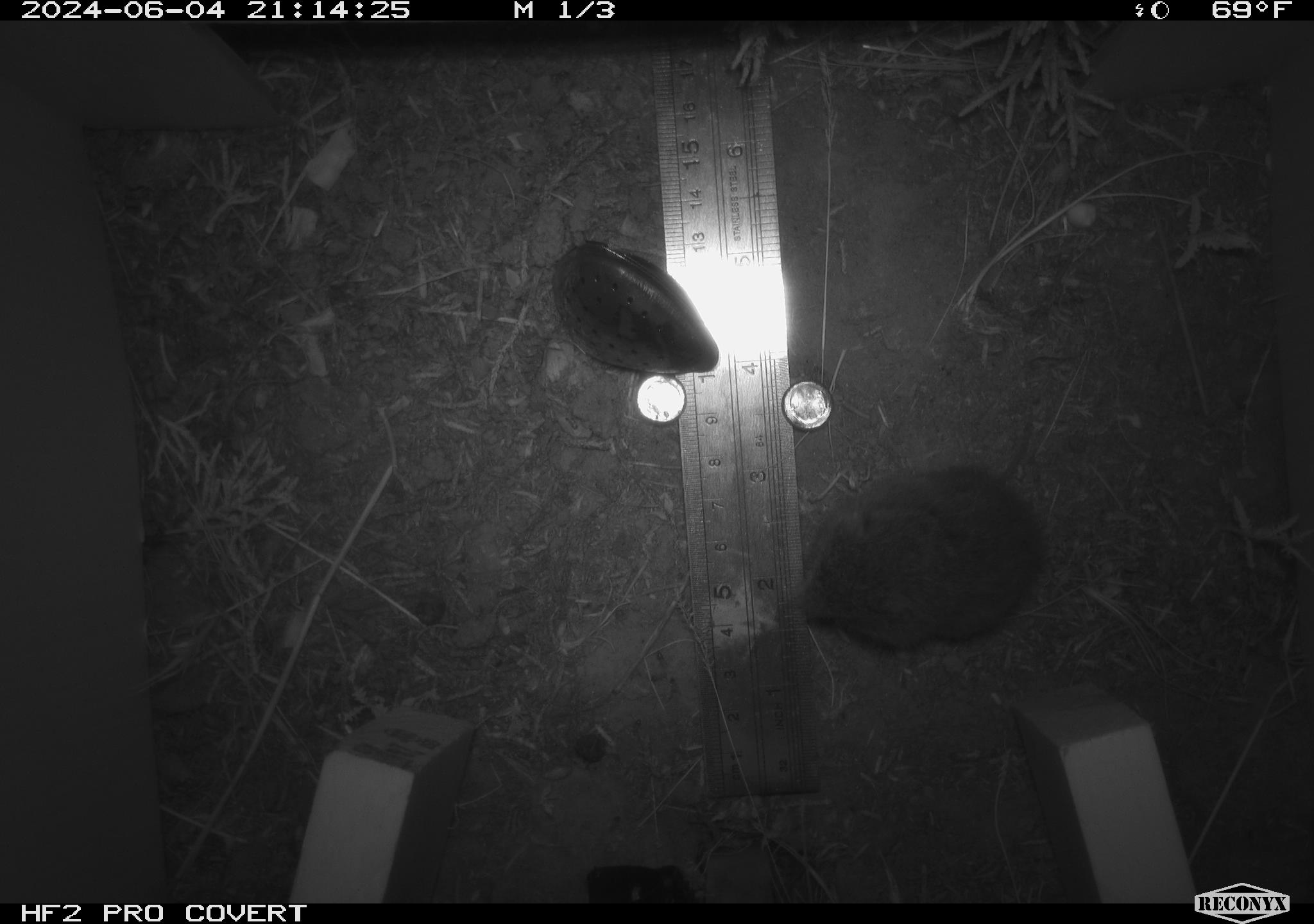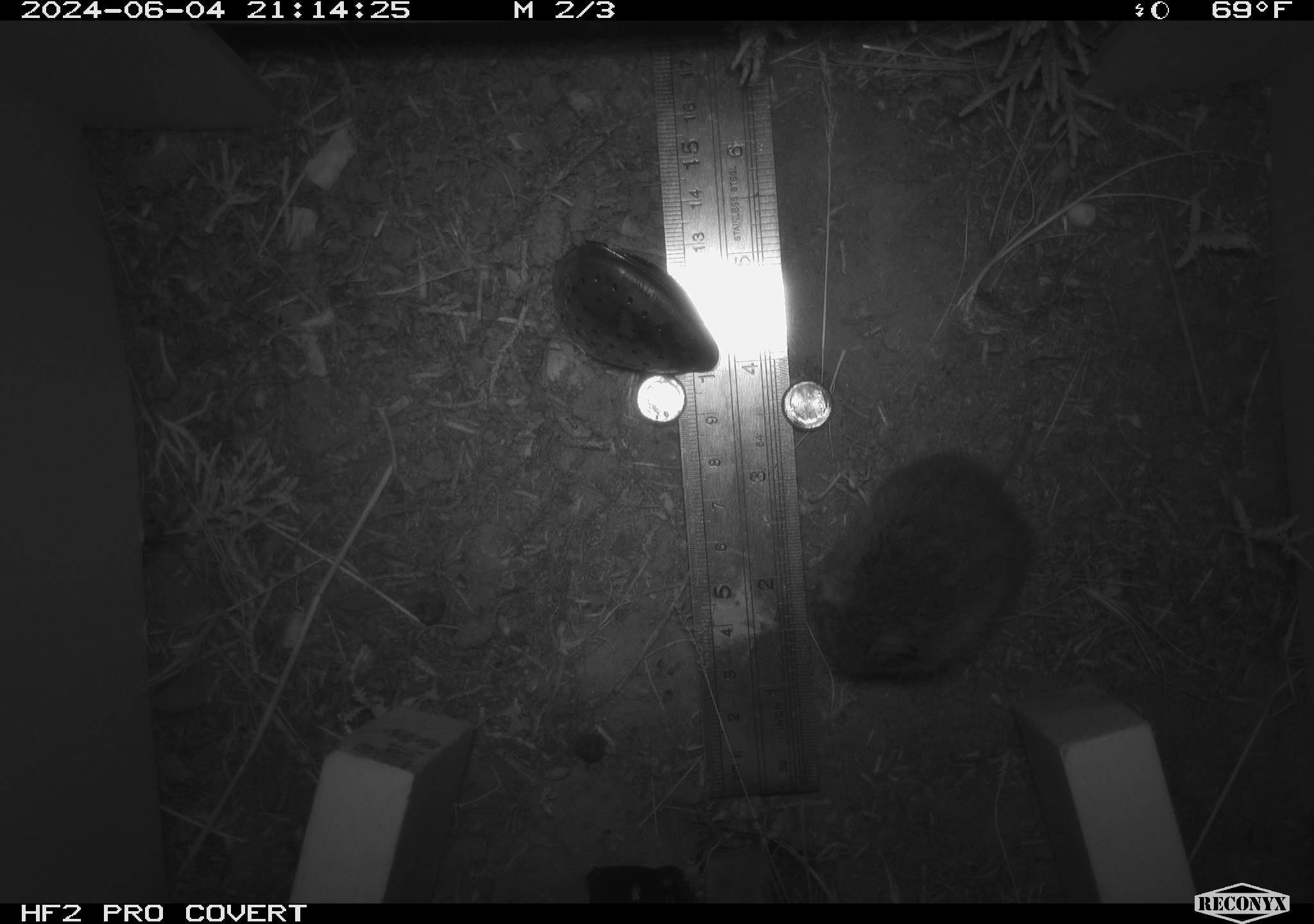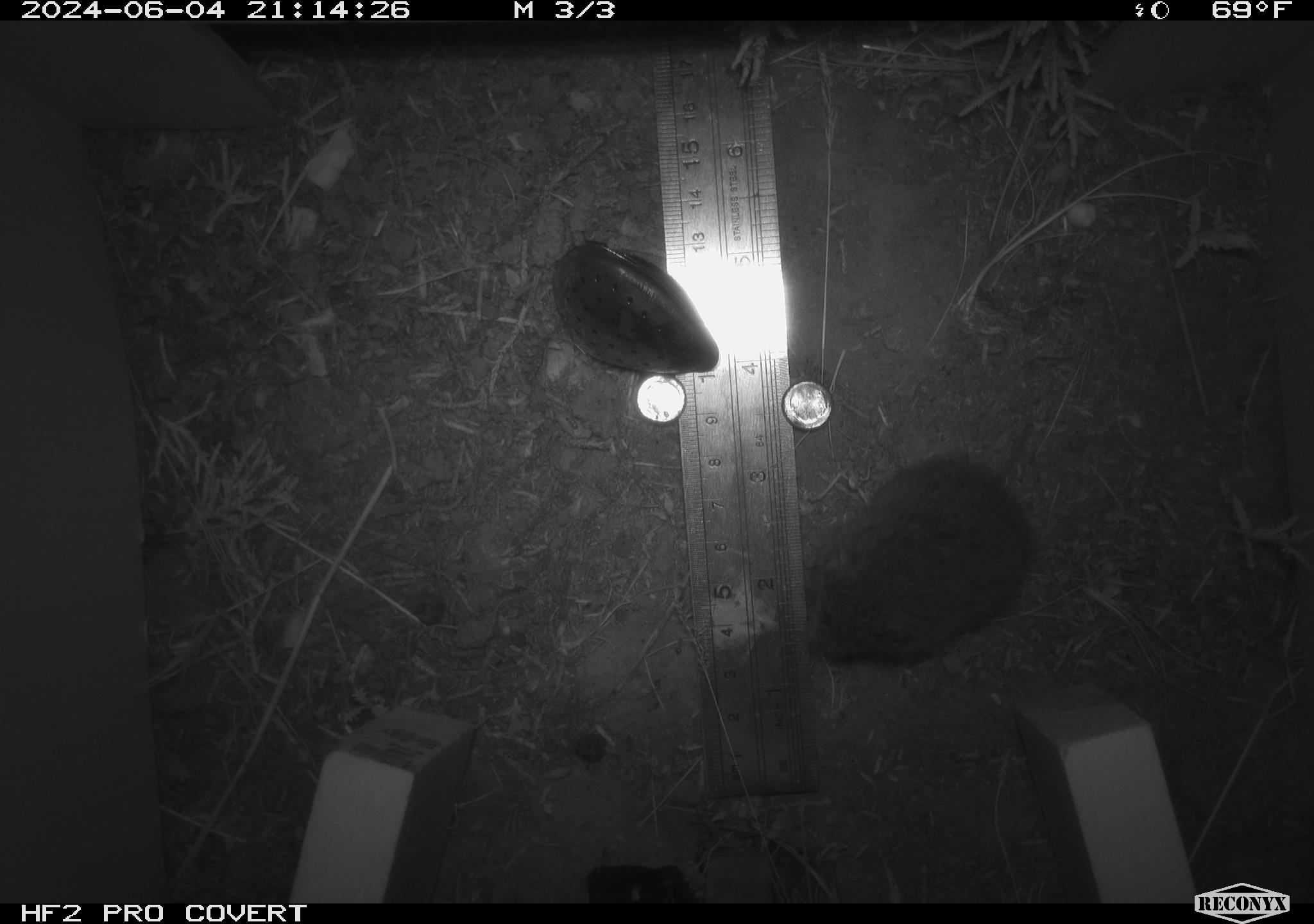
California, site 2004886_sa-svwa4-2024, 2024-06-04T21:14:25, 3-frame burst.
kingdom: Animalia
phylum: Chordata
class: Mammalia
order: Rodentia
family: Cricetidae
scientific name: Arvicolinae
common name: voles, lemmings, and muskrats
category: arvicolinae subfamily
Arvicolinae subfamily (voles, lemmings, and muskrats) (Arvicolinae).